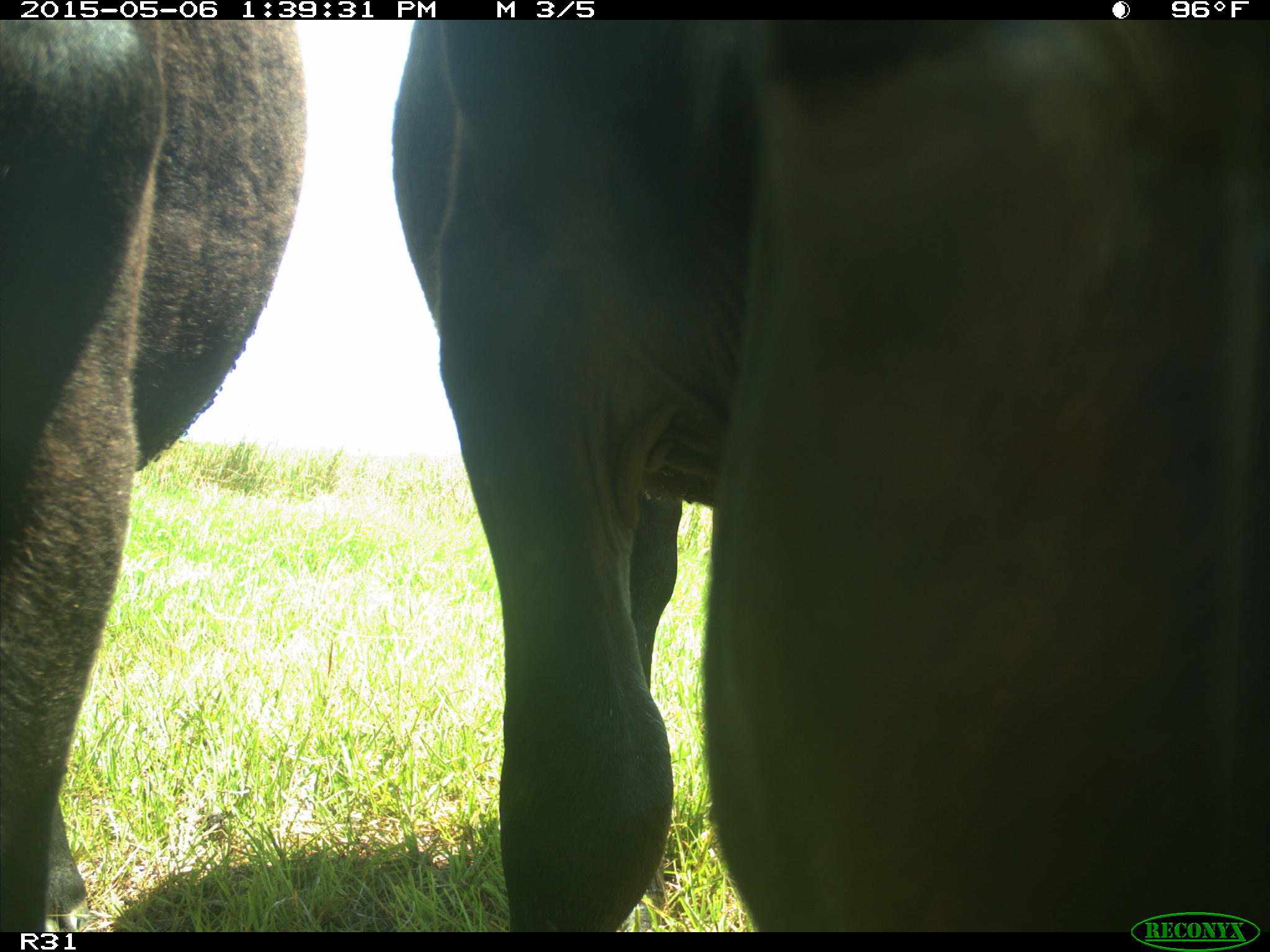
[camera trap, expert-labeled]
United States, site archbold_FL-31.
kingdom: Animalia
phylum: Chordata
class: Mammalia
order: Artiodactyla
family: Bovidae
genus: Bos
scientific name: Bos taurus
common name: domestic cow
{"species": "Bos taurus (domestic cow)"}